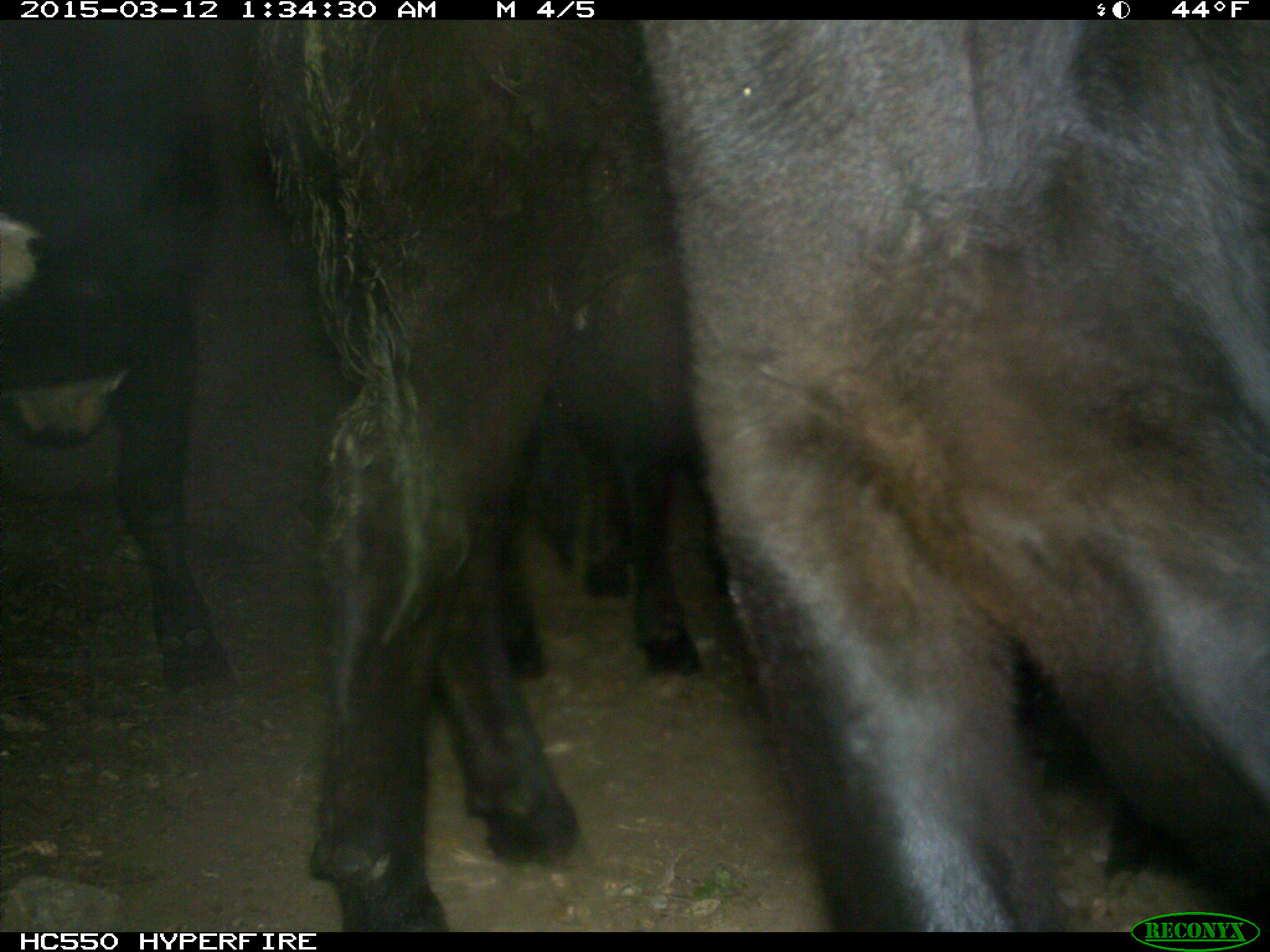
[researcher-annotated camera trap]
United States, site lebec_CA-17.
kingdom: Animalia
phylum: Chordata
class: Mammalia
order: Artiodactyla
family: Bovidae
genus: Bos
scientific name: Bos taurus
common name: domestic cow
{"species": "Bos taurus (domestic cow)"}